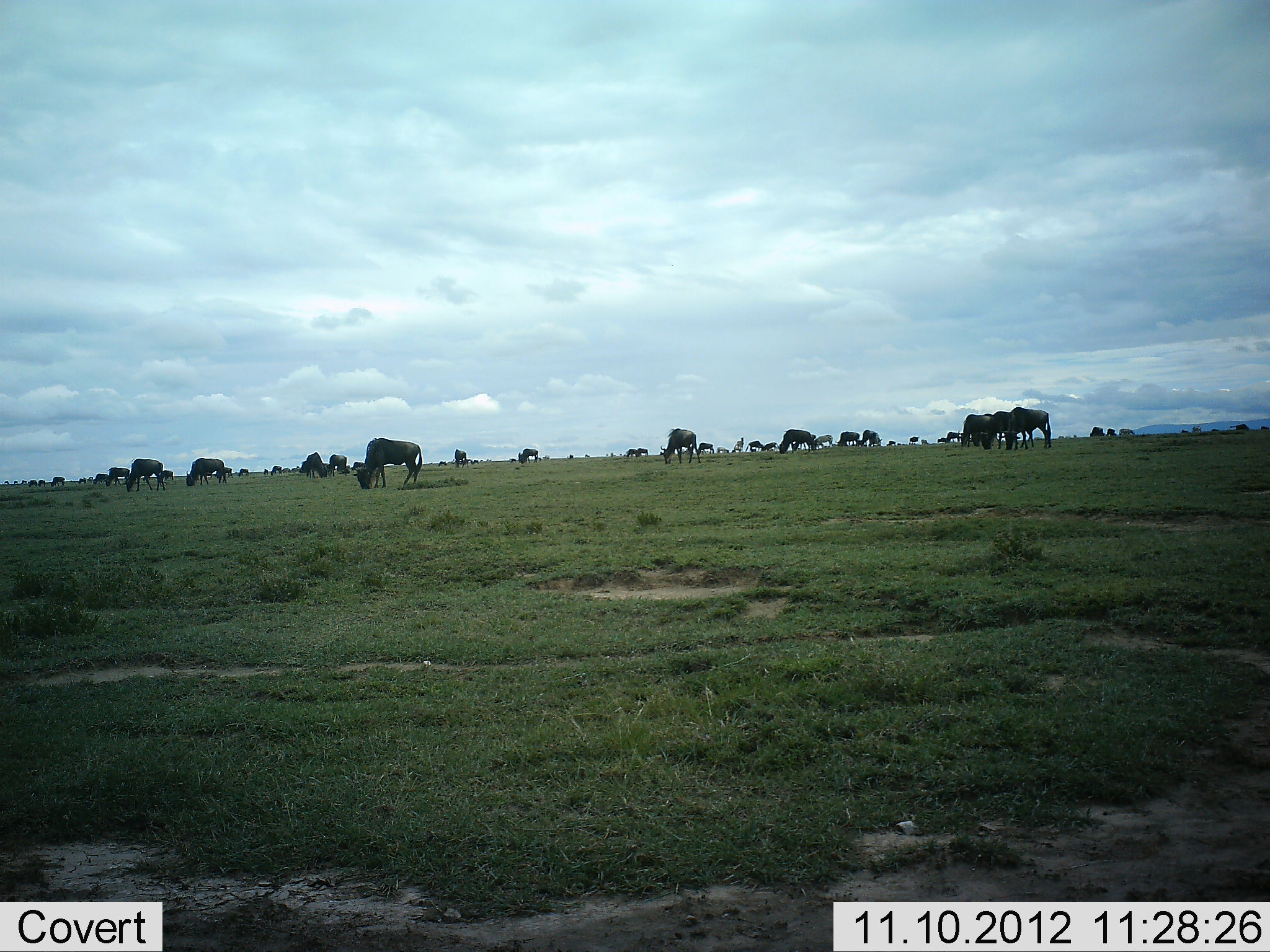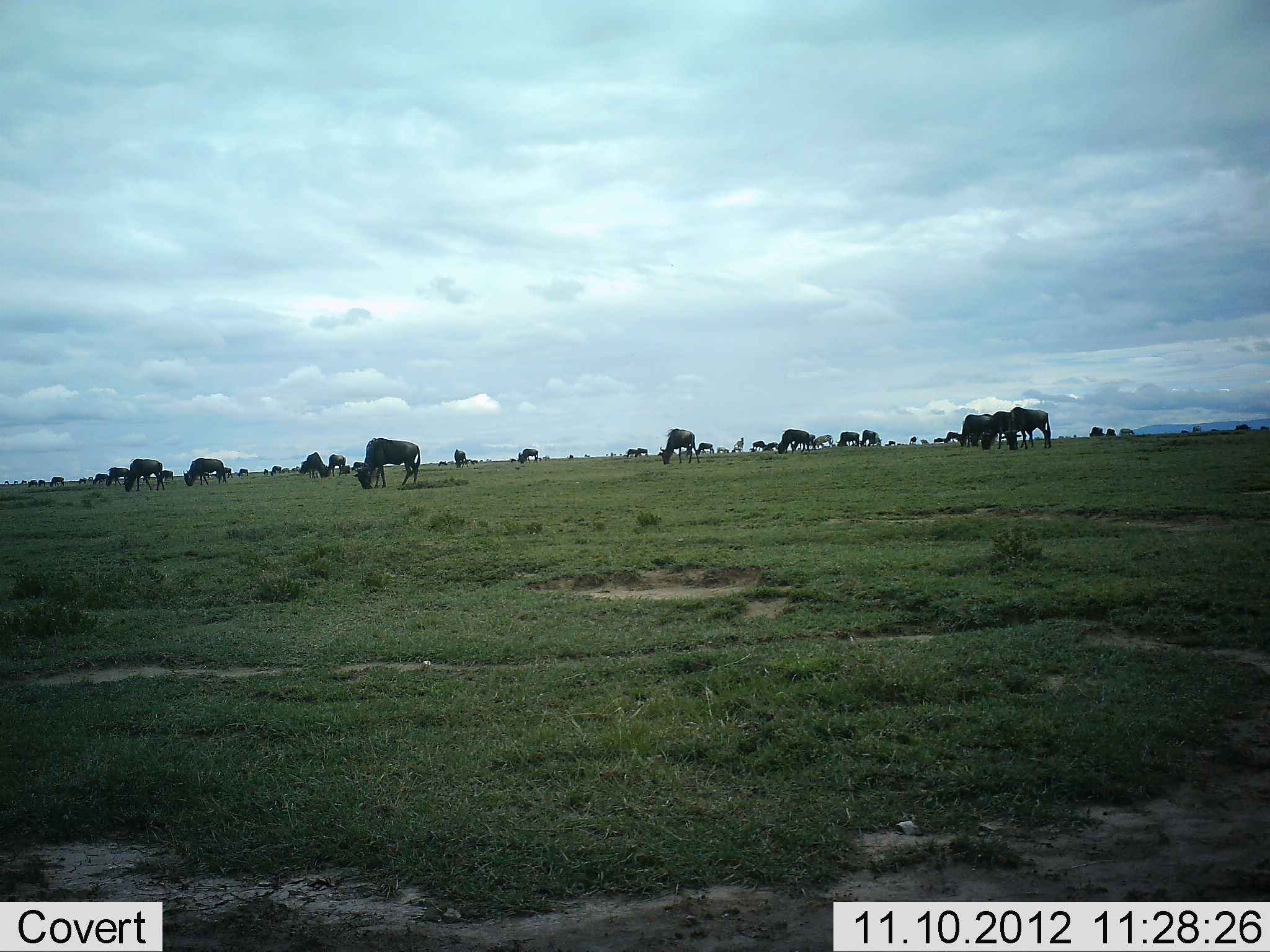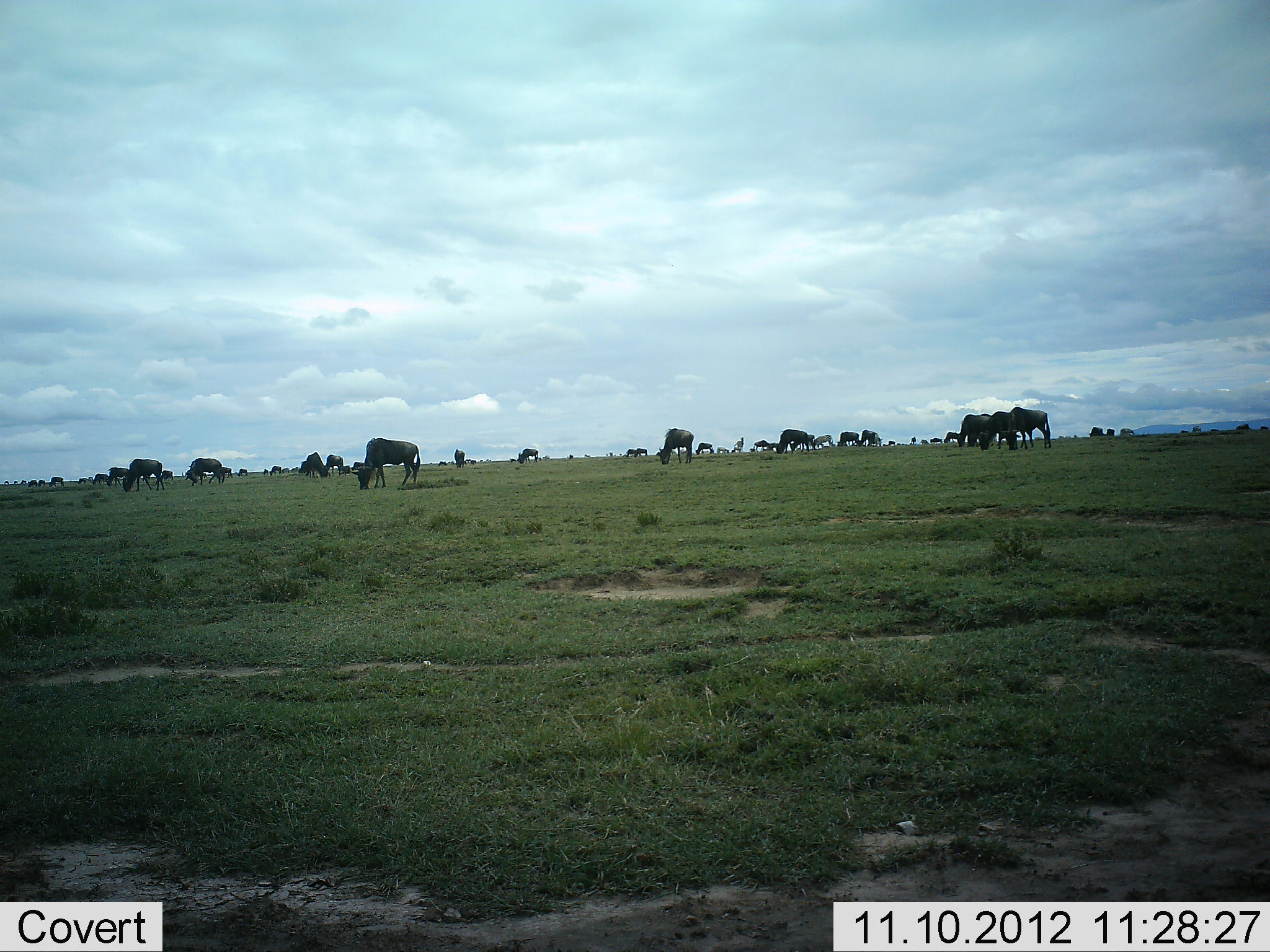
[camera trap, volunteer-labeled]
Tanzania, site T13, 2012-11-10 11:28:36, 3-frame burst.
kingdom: Animalia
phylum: Chordata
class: Mammalia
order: Artiodactyla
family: Bovidae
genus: Connochaetes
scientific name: Connochaetes taurinus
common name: blue wildebeest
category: wildebeest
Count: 11-50.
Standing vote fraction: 50%.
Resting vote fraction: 0%.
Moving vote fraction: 20%.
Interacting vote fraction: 0%.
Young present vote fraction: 0%.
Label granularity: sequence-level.